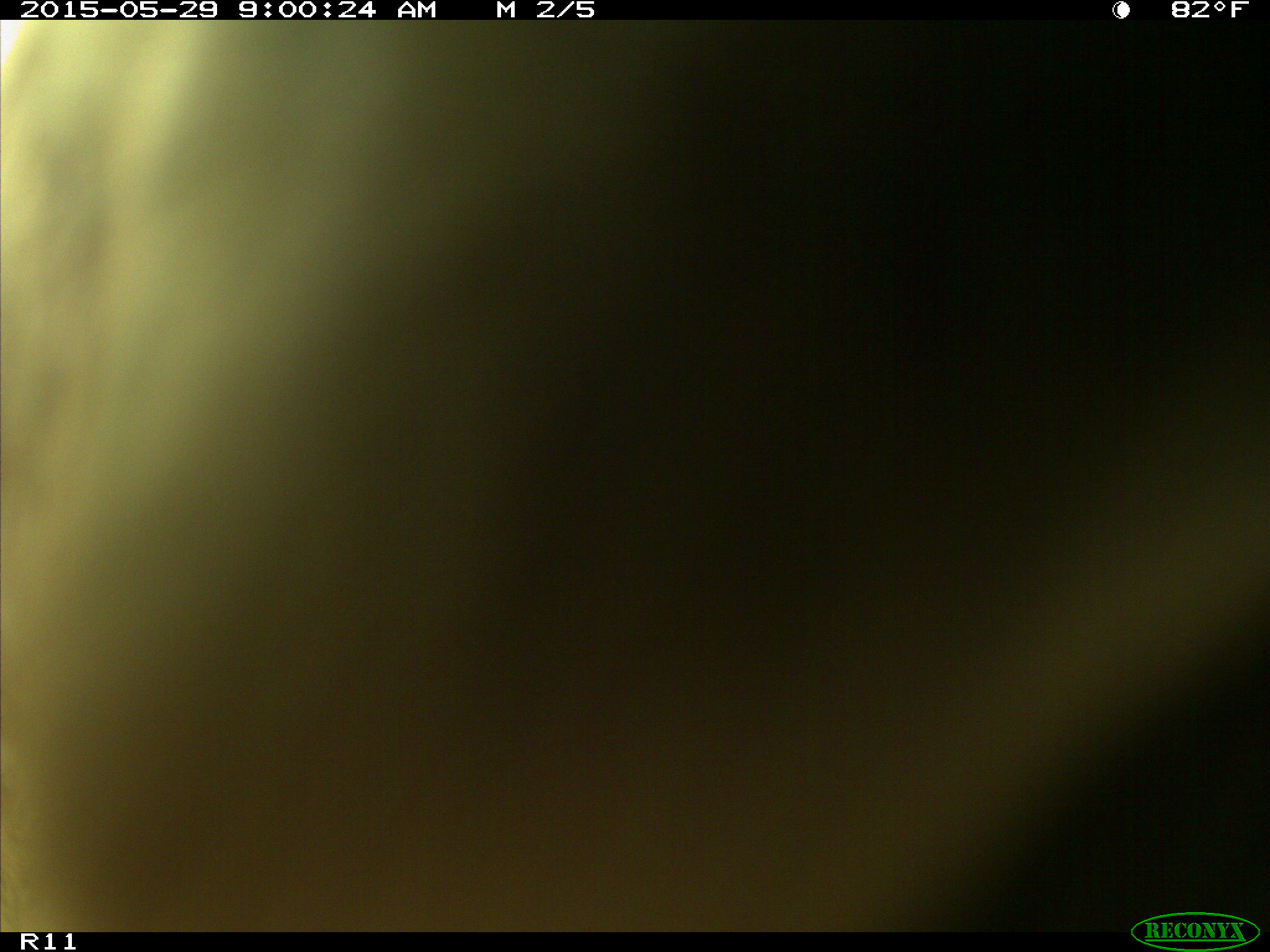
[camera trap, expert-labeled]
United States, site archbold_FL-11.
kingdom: Animalia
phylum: Chordata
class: Mammalia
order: Artiodactyla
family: Bovidae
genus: Bos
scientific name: Bos taurus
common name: domestic cow